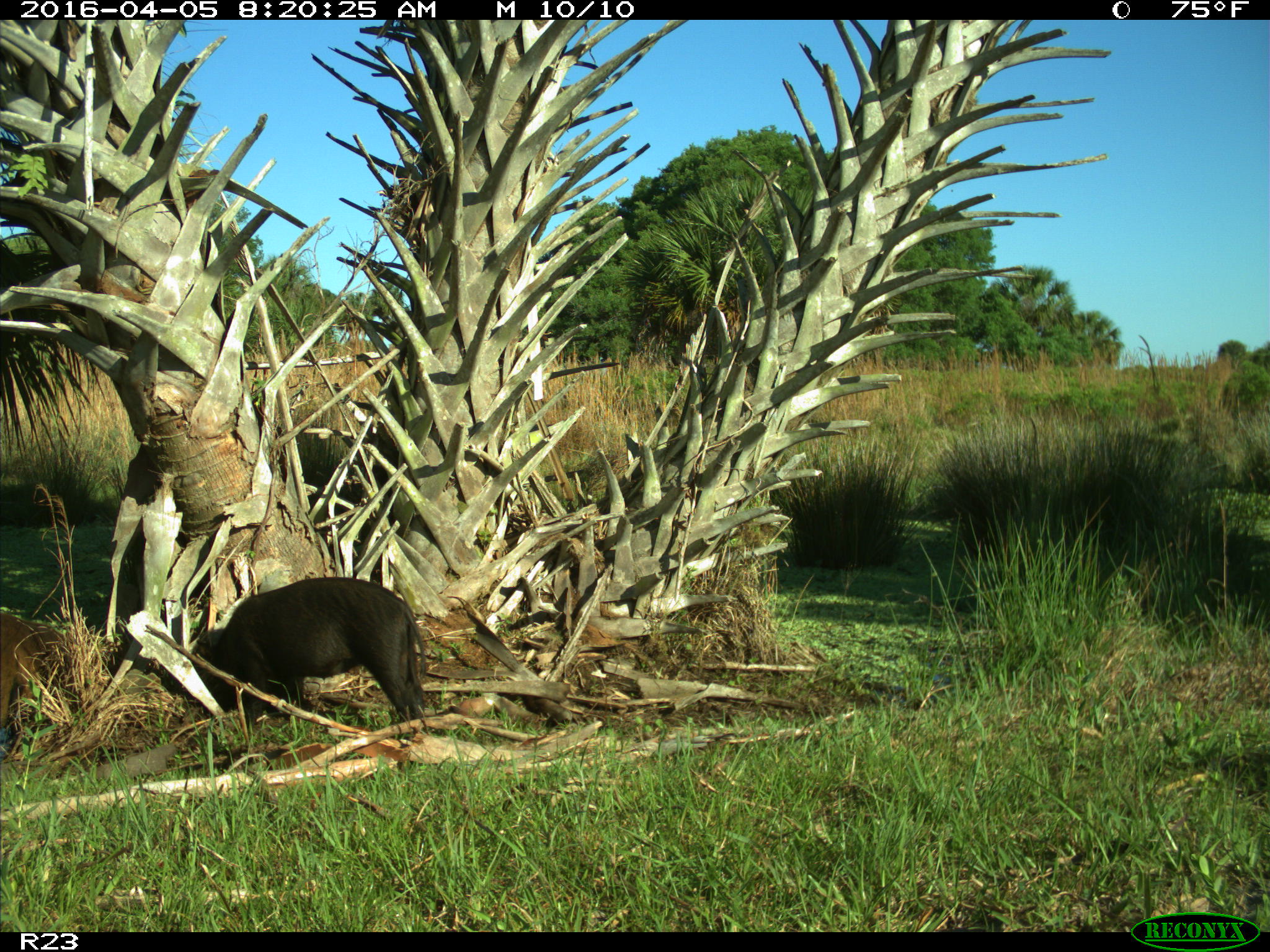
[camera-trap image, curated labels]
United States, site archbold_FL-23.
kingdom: Animalia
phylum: Chordata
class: Mammalia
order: Artiodactyla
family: Suidae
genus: Sus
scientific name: Sus scrofa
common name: wild boar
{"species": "Sus scrofa (wild boar)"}